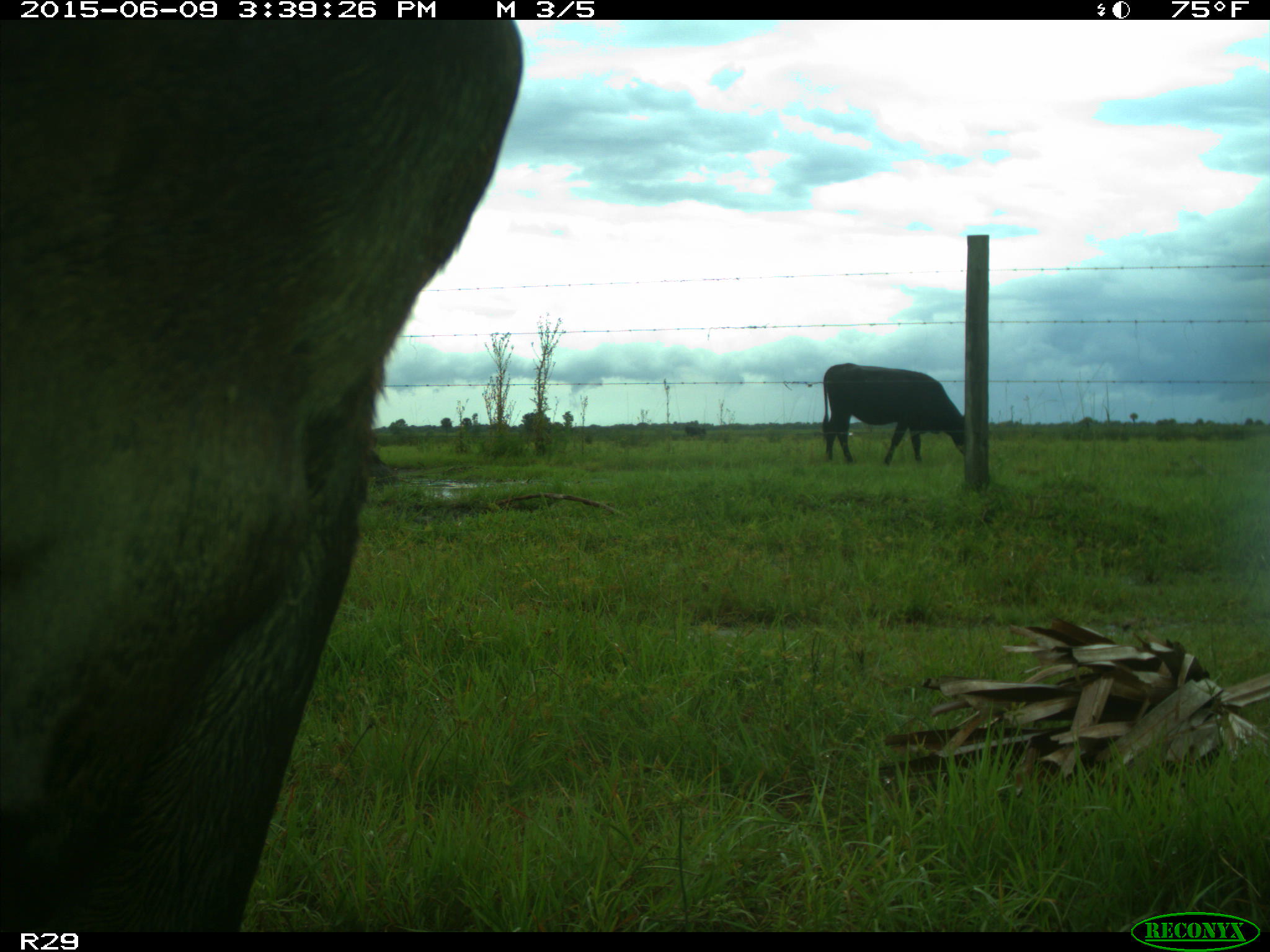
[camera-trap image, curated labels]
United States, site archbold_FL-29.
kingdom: Animalia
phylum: Chordata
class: Mammalia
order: Artiodactyla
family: Bovidae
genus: Bos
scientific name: Bos taurus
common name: domestic cow